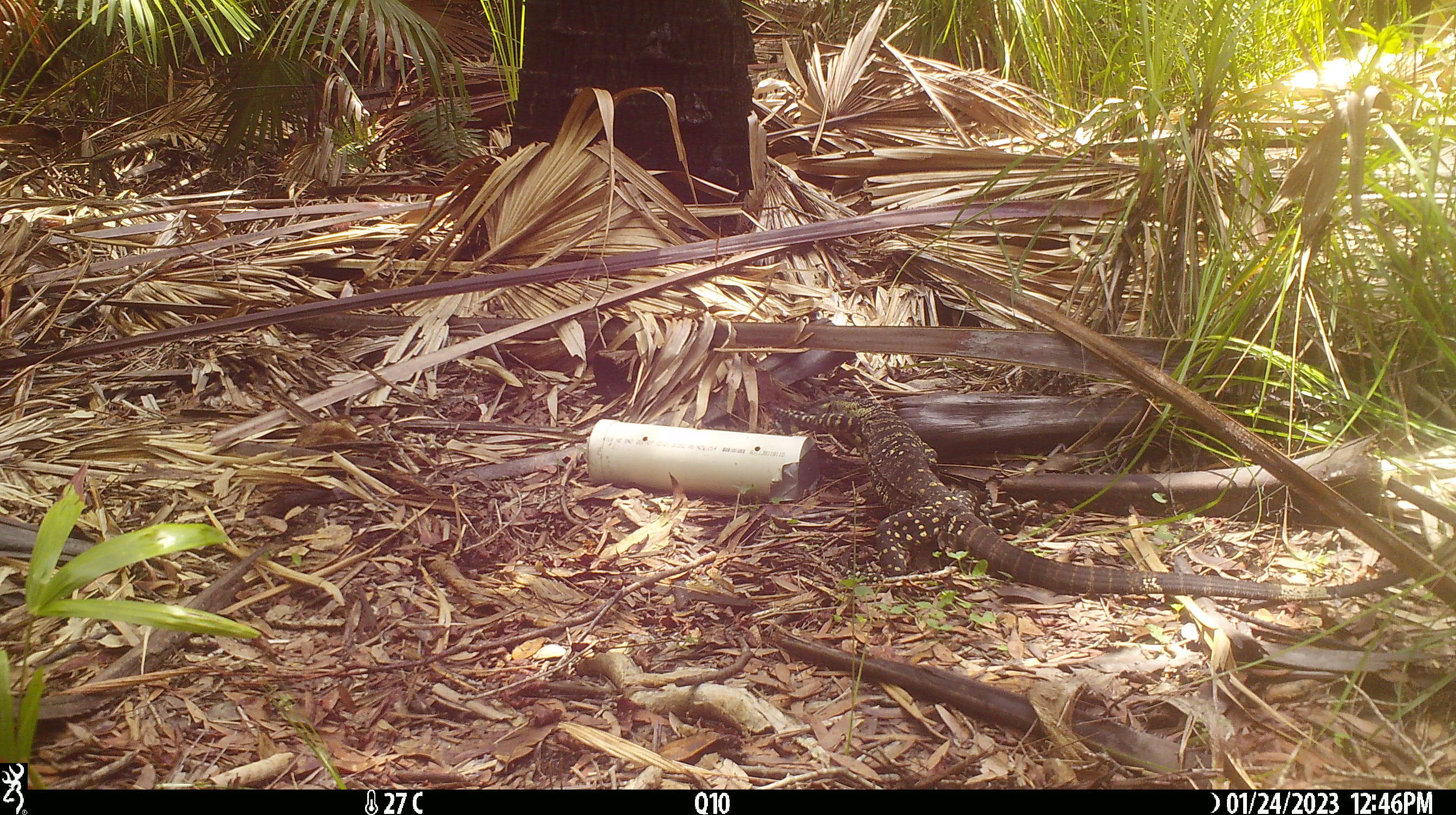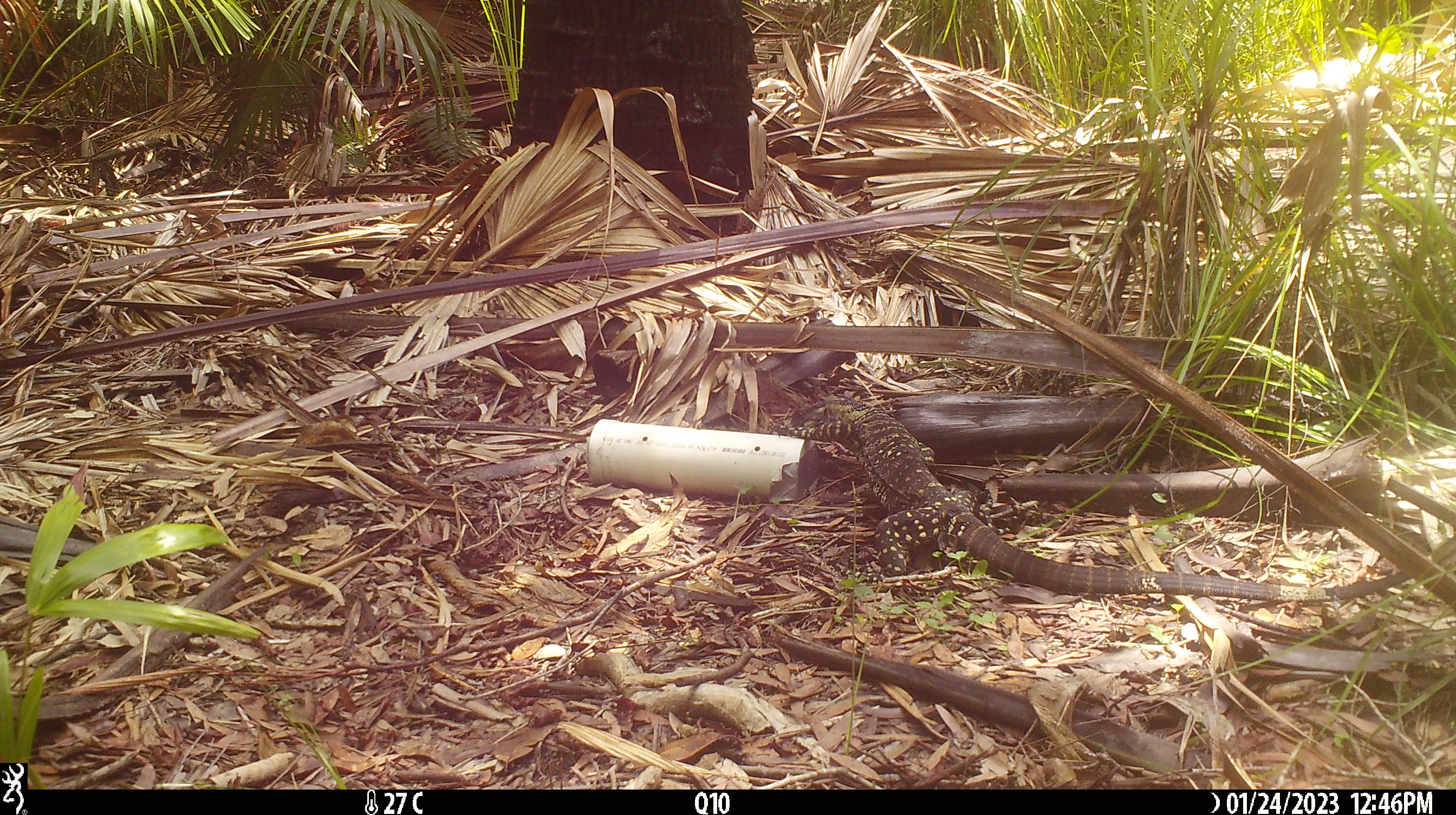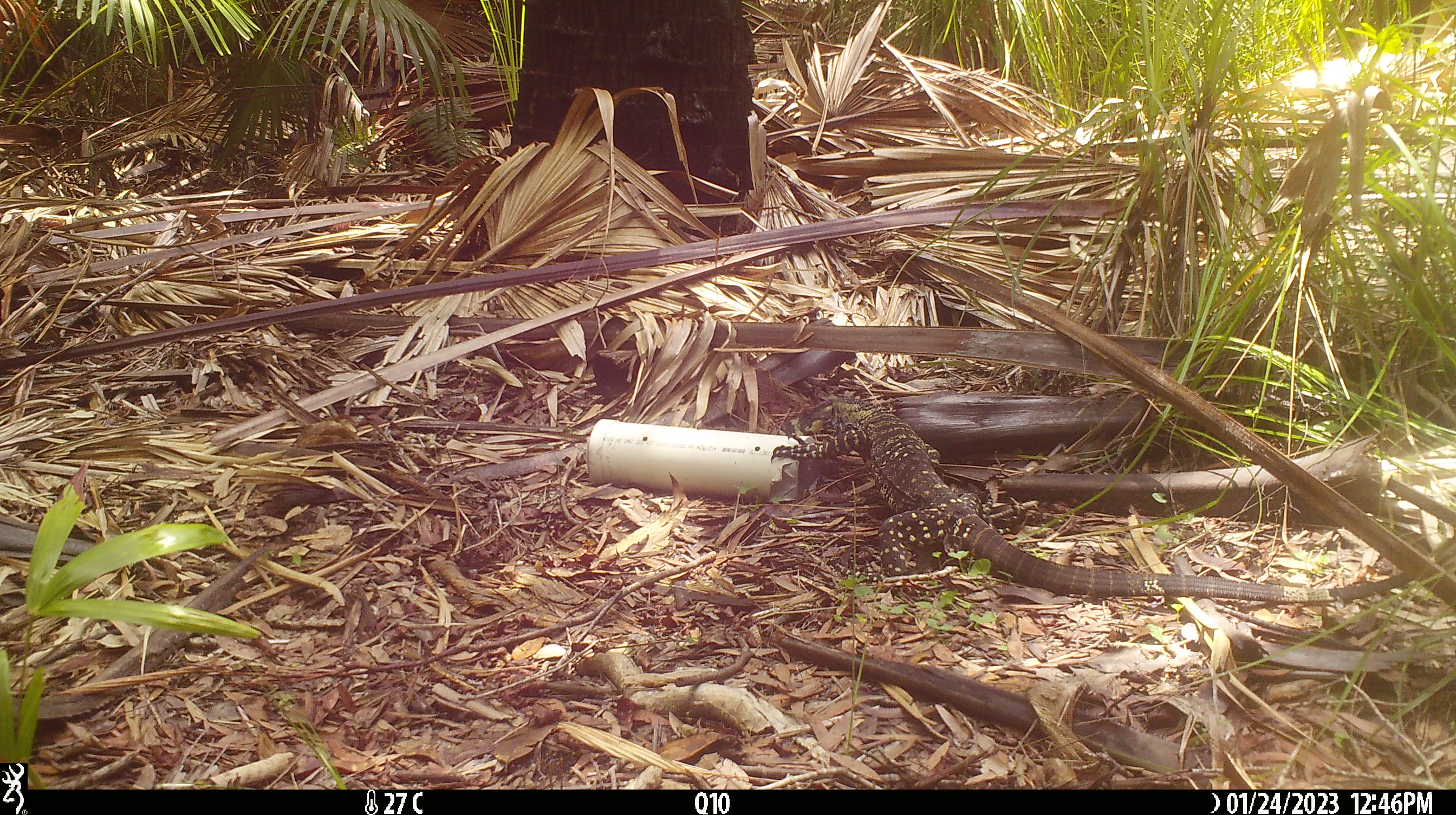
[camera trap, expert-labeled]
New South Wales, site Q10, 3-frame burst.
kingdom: Animalia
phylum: Chordata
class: Reptilia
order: Squamata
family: Varanidae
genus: Varanus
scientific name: Varanus varius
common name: lace monitor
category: goanna